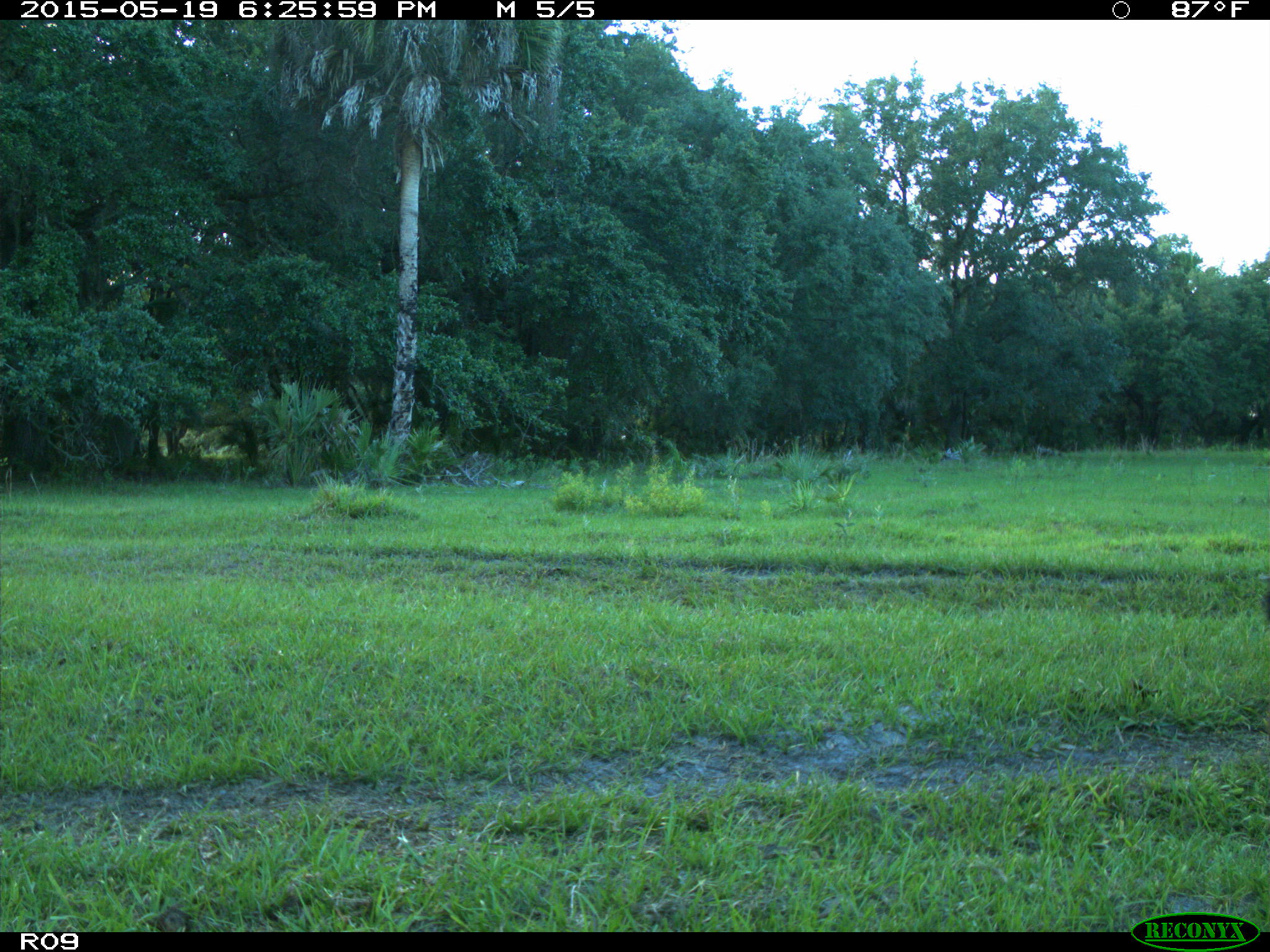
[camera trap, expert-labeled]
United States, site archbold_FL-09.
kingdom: Animalia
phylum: Chordata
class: Mammalia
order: Artiodactyla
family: Bovidae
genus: Bos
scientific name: Bos taurus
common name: domestic cow